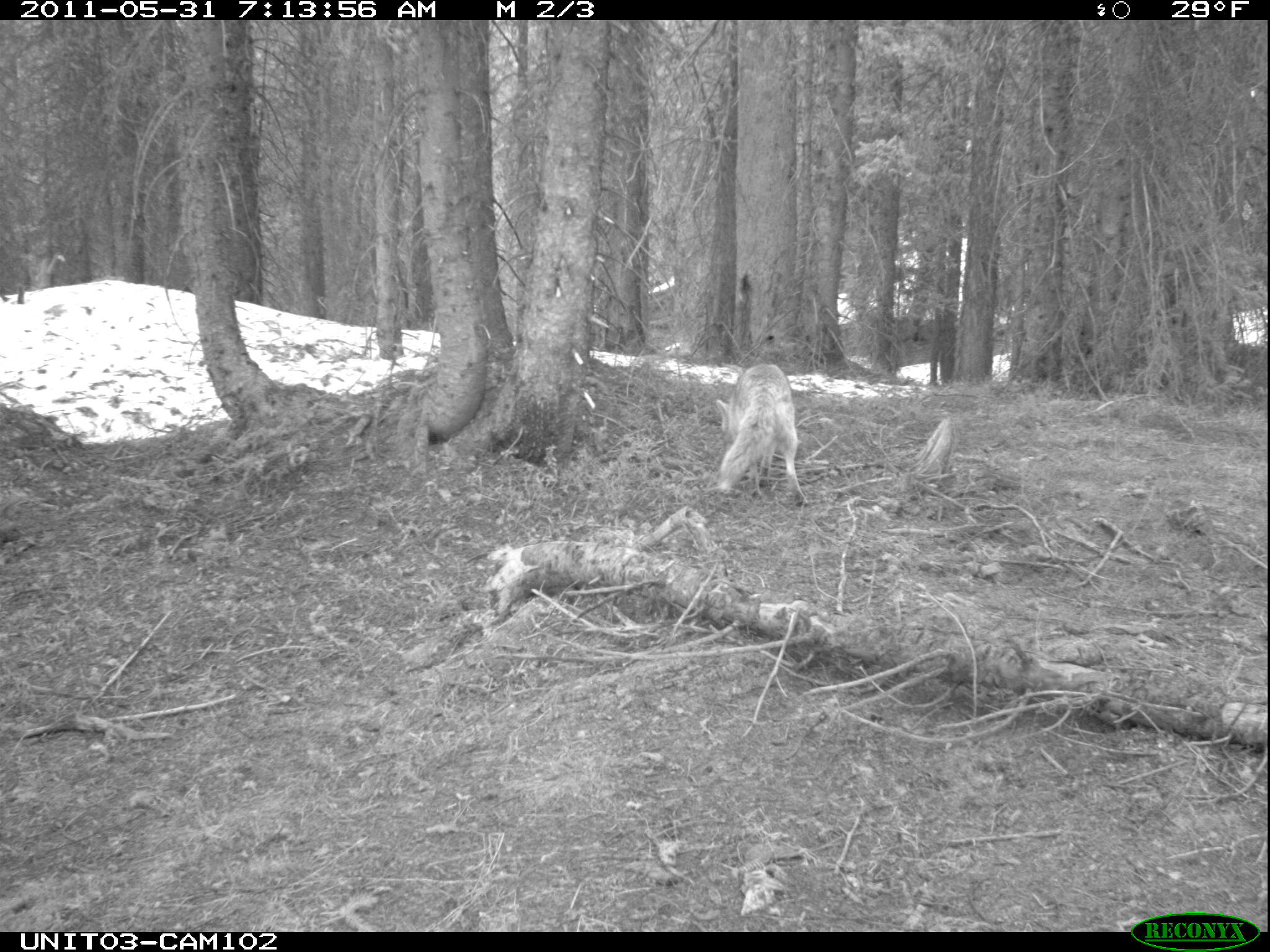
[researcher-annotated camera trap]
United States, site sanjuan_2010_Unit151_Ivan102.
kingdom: Animalia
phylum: Chordata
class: Mammalia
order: Carnivora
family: Canidae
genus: Canis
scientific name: Canis latrans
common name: coyote